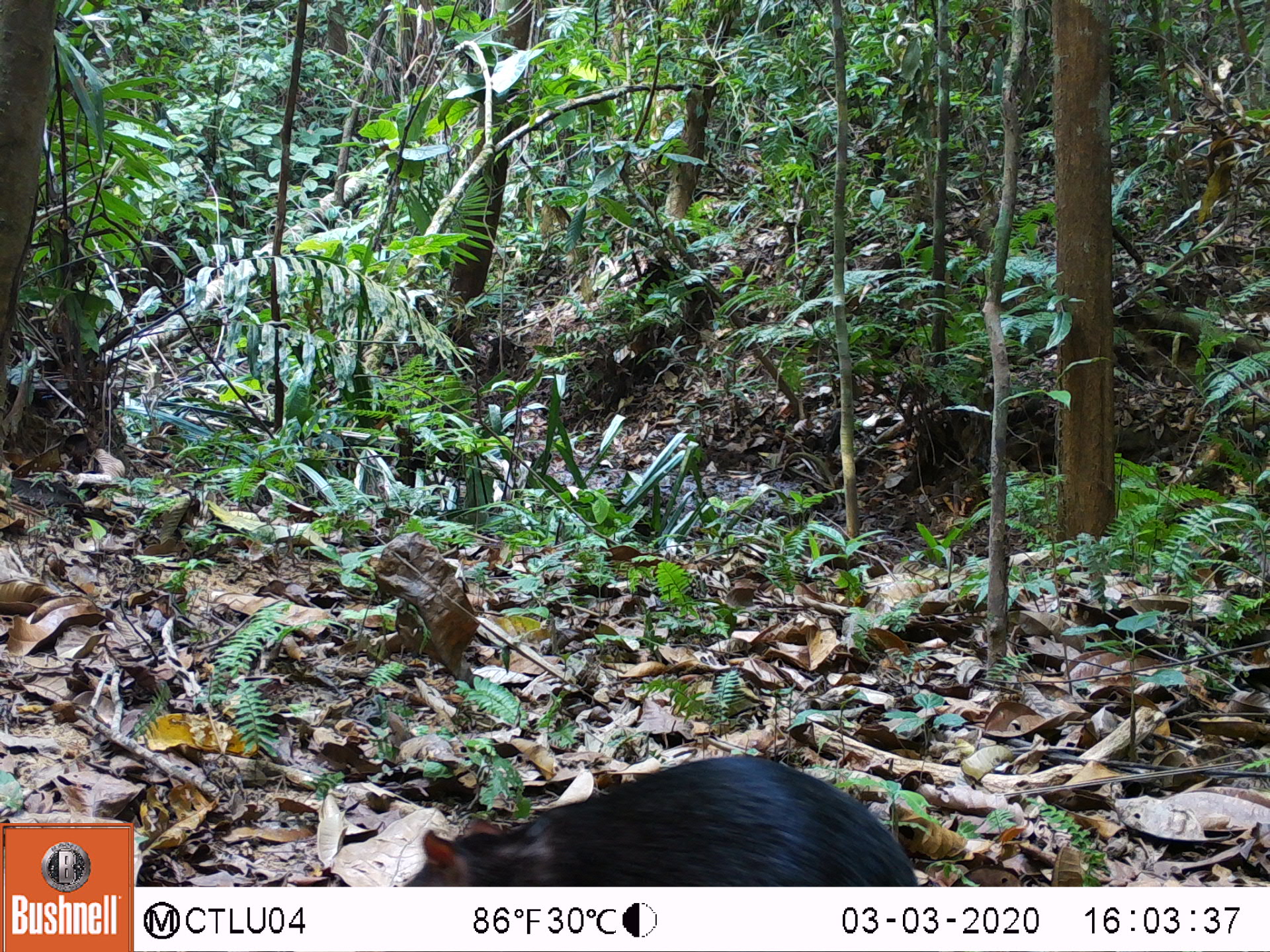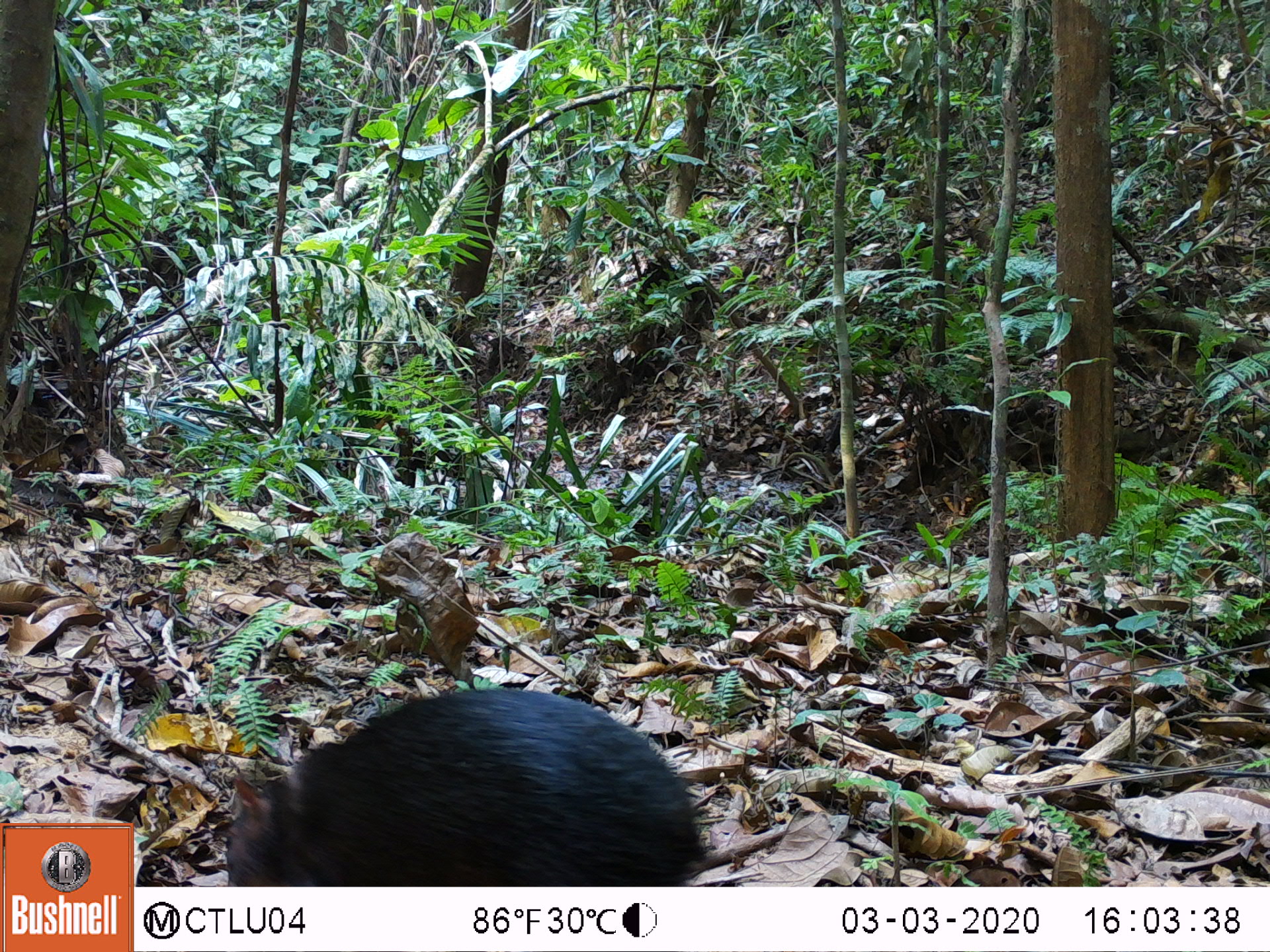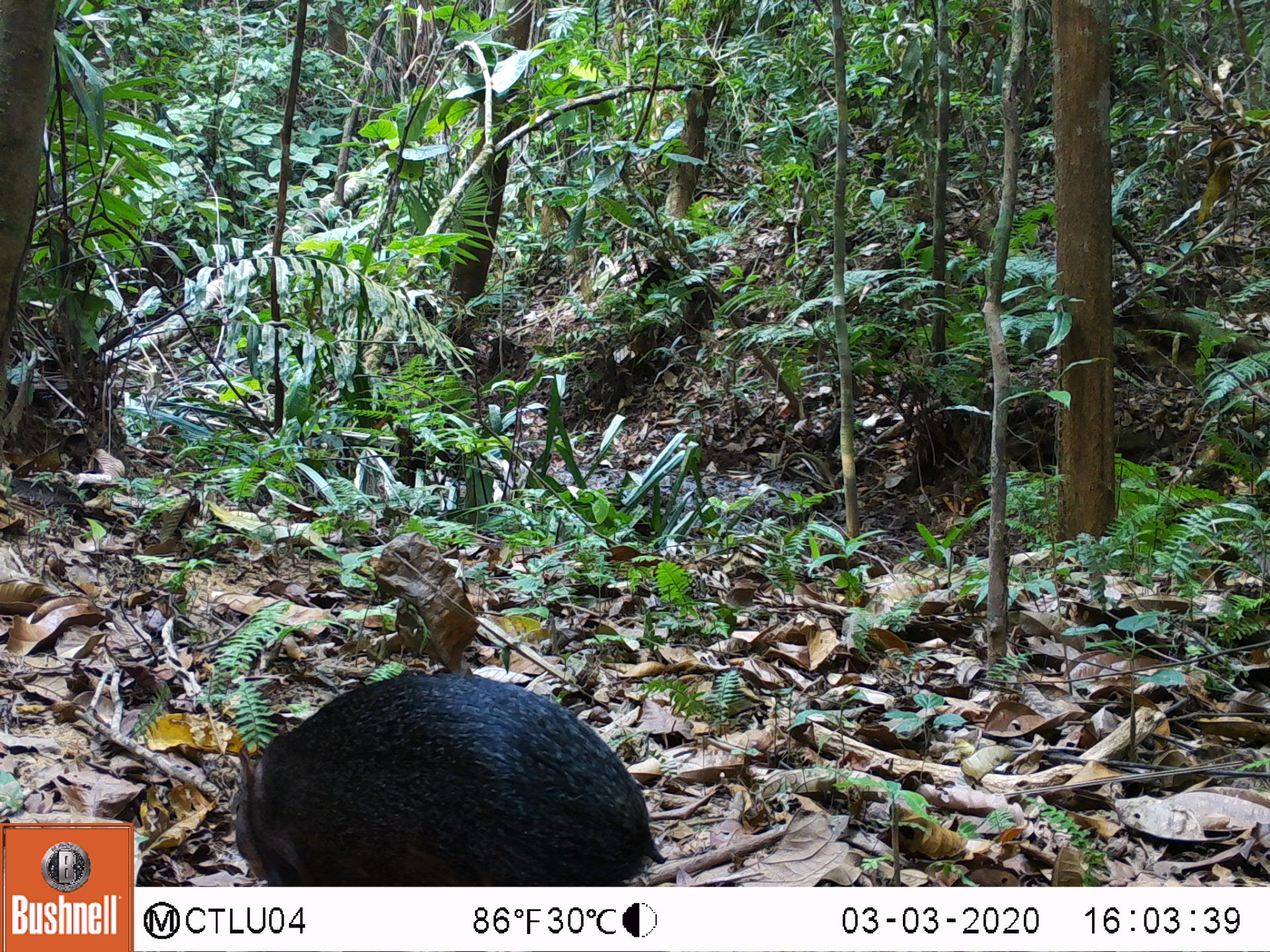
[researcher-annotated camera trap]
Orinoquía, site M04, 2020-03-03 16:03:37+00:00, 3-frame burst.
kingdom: Animalia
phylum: Chordata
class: Mammalia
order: Rodentia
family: Dasyproctidae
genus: Dasyprocta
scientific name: Dasyprocta fuliginosa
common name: black agouti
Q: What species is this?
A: Black agouti (Dasyprocta fuliginosa).